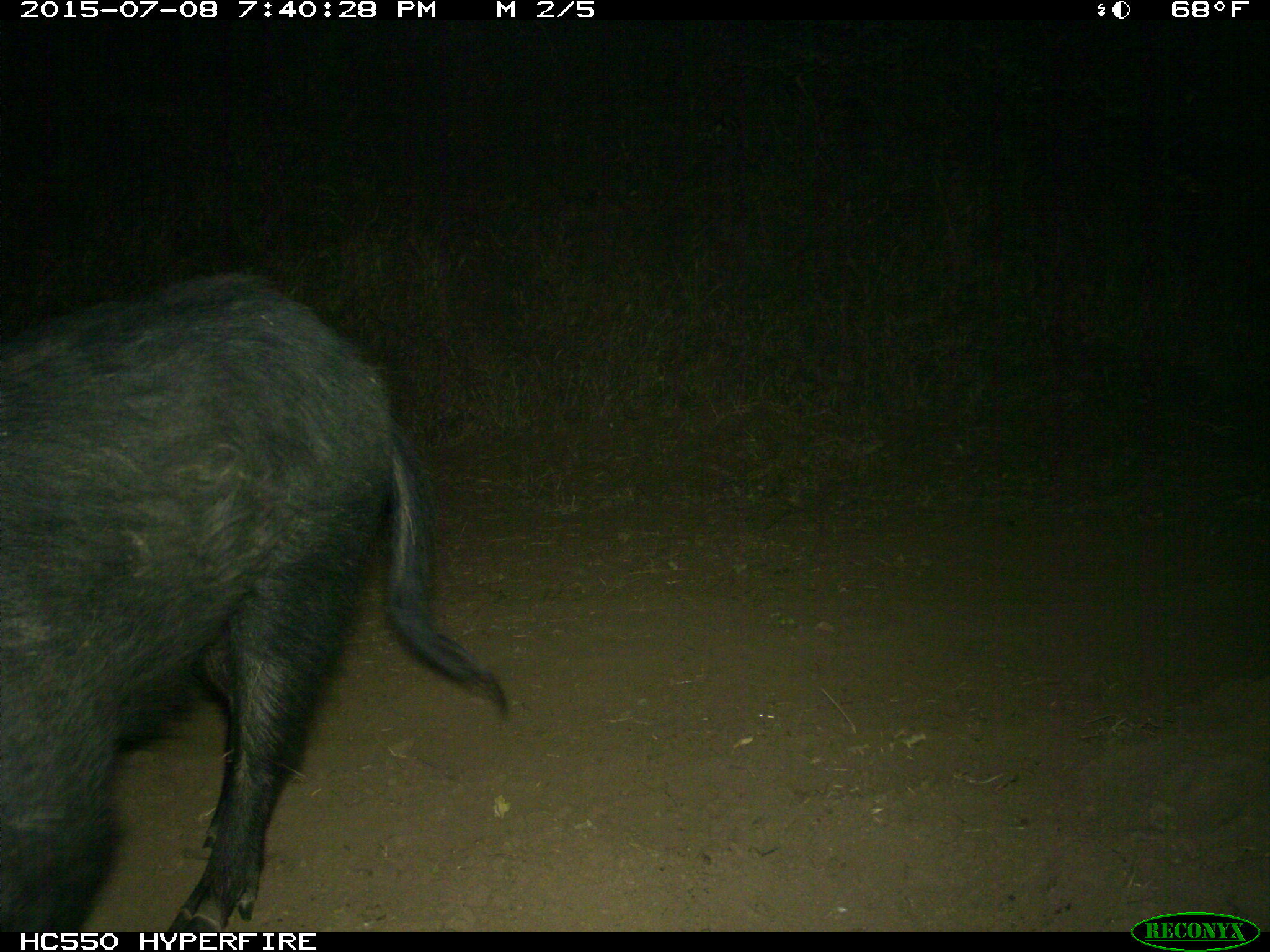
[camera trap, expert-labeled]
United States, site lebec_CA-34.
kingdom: Animalia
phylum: Chordata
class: Mammalia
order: Artiodactyla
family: Suidae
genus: Sus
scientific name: Sus scrofa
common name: wild boar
Sus scrofa (wild boar).